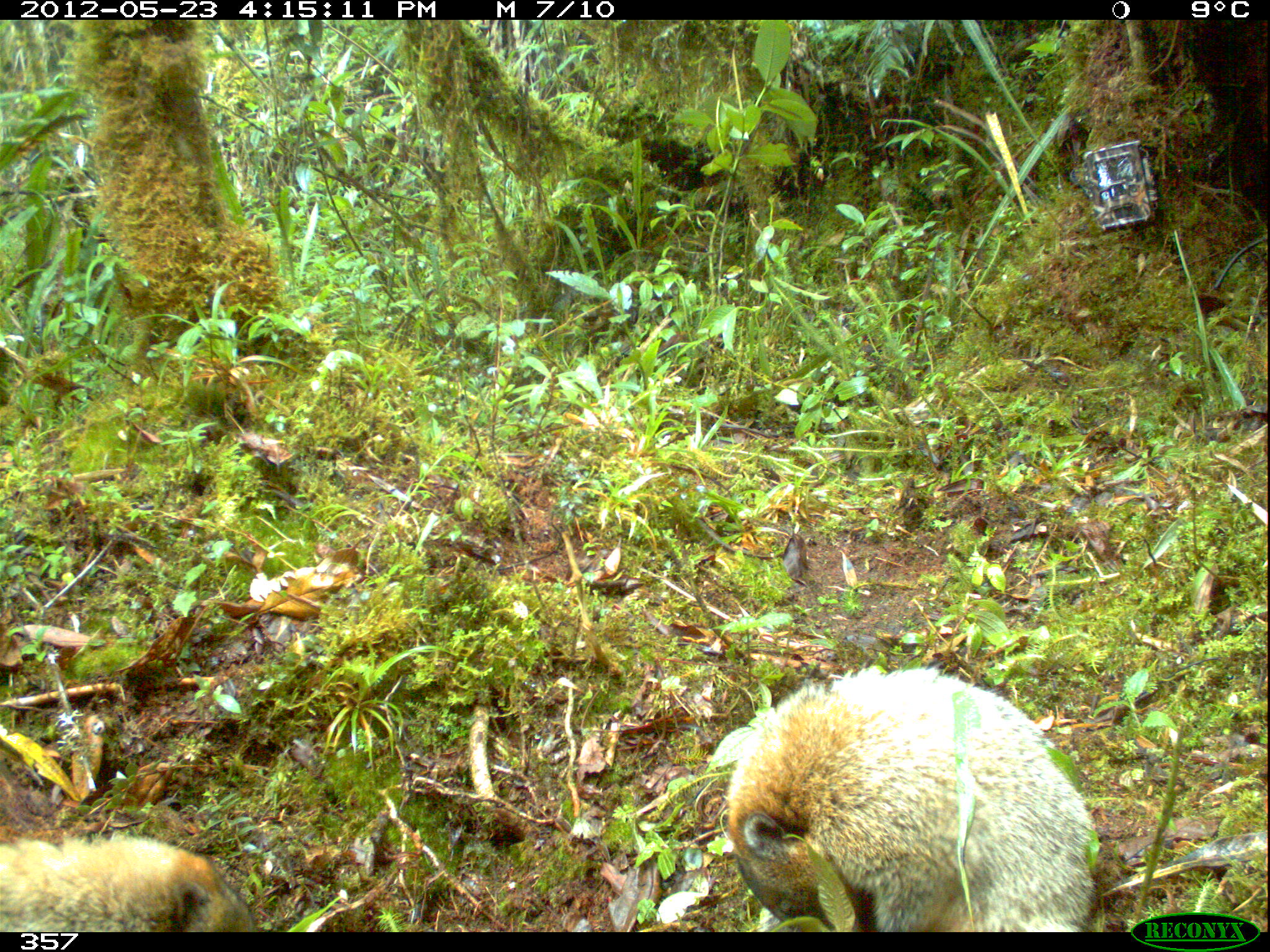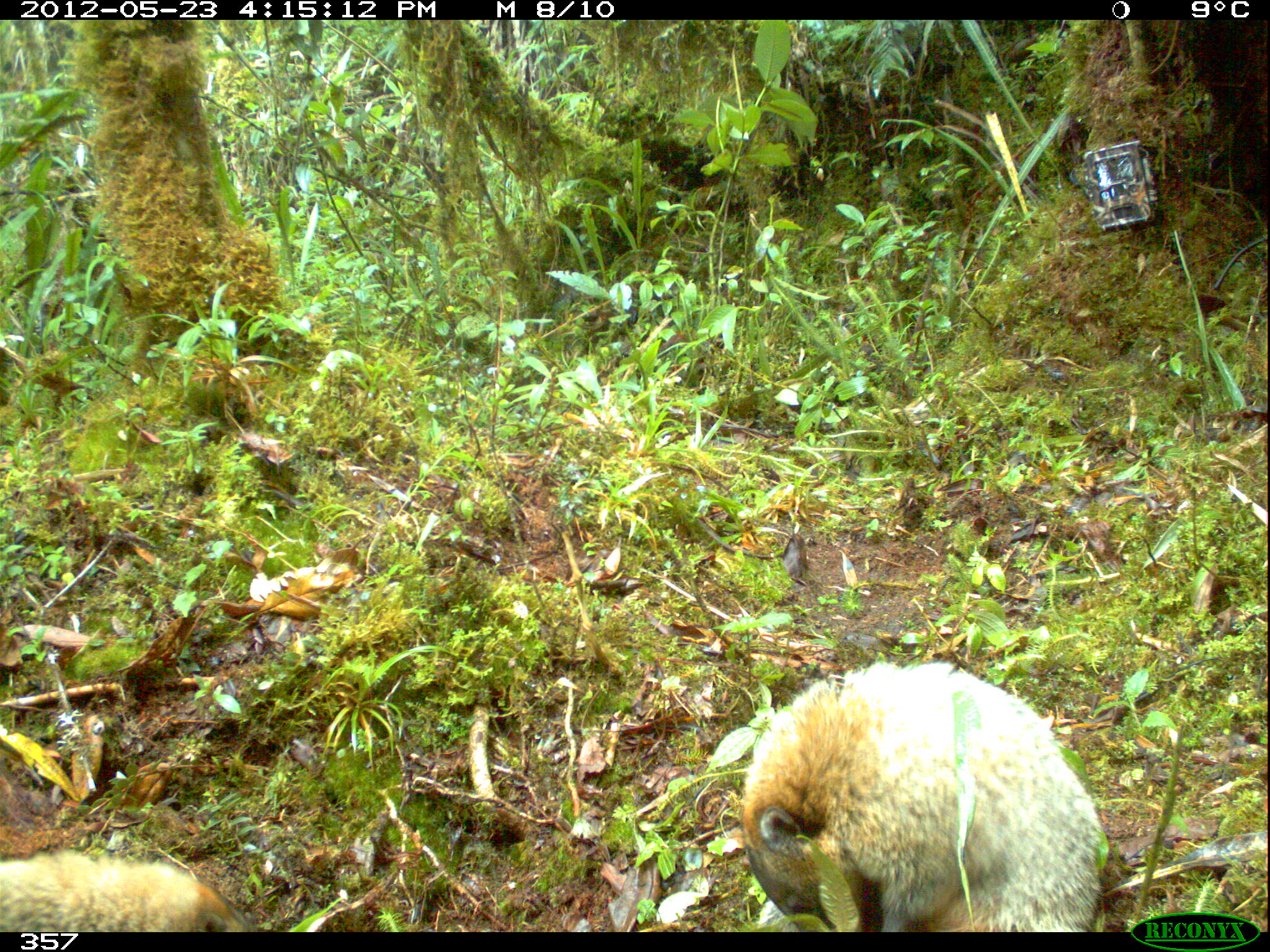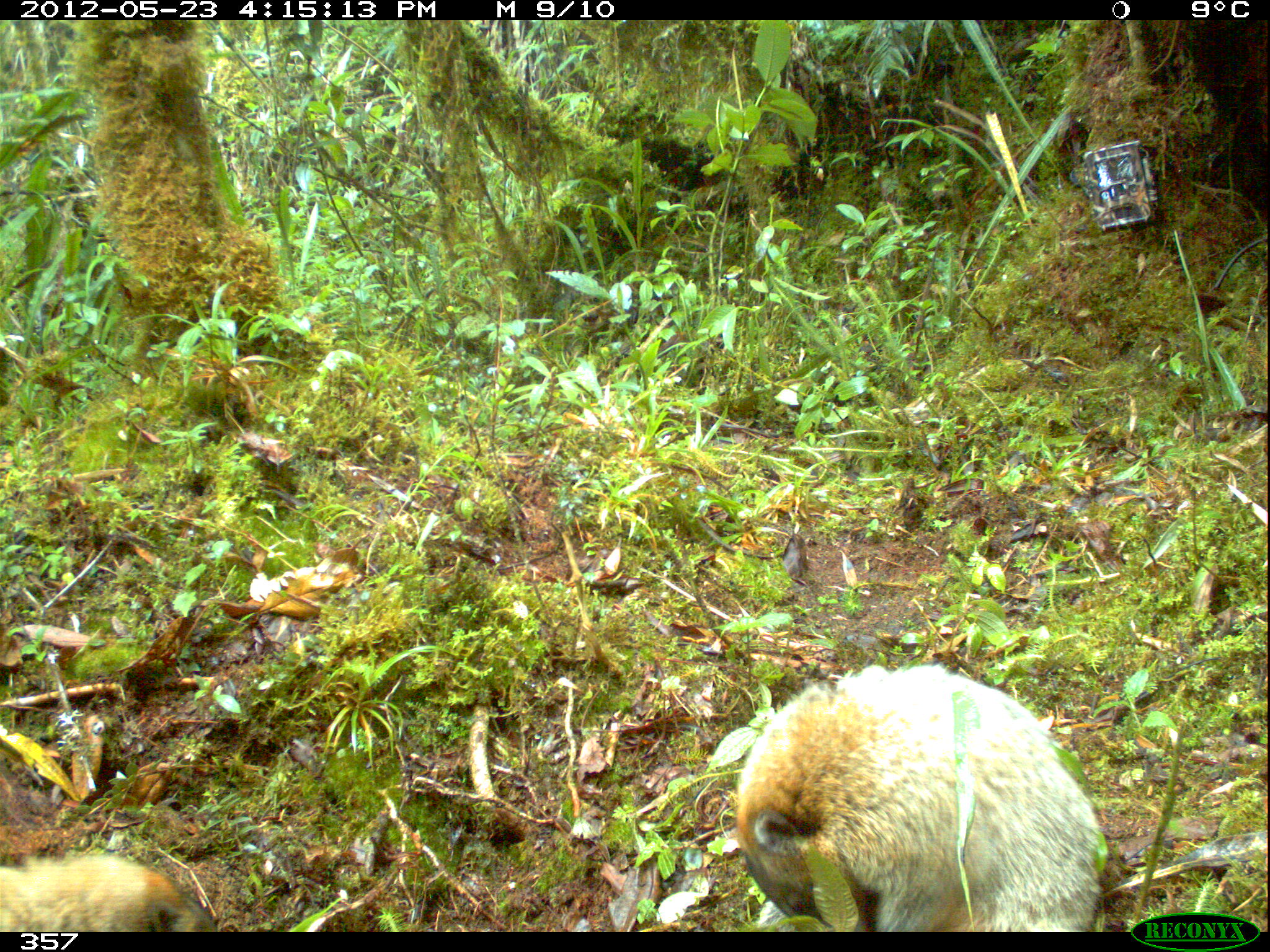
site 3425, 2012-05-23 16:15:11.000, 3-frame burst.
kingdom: Animalia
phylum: Chordata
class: Mammalia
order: Carnivora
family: Procyonidae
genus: Nasua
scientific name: Nasua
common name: coatis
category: unknown coati